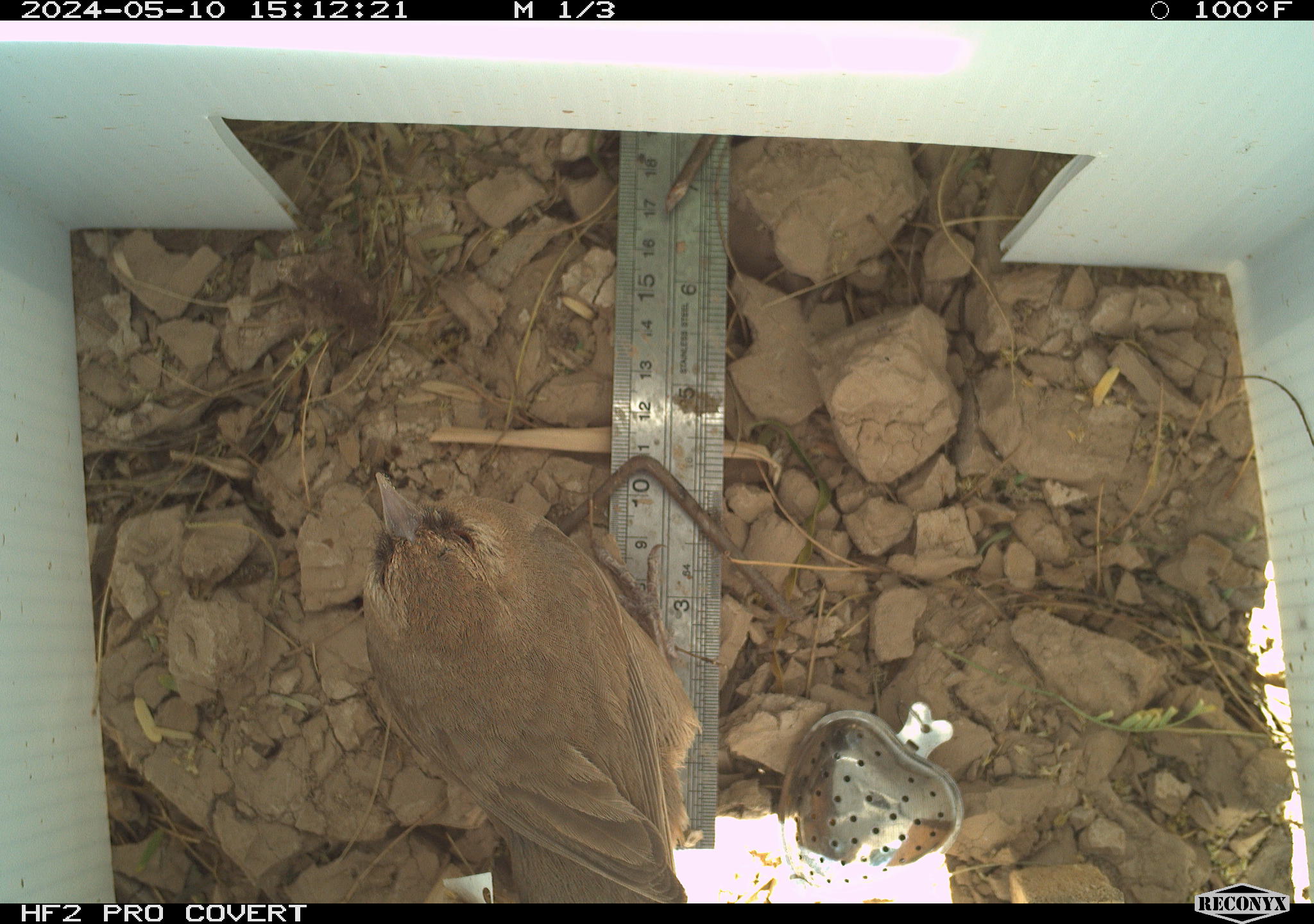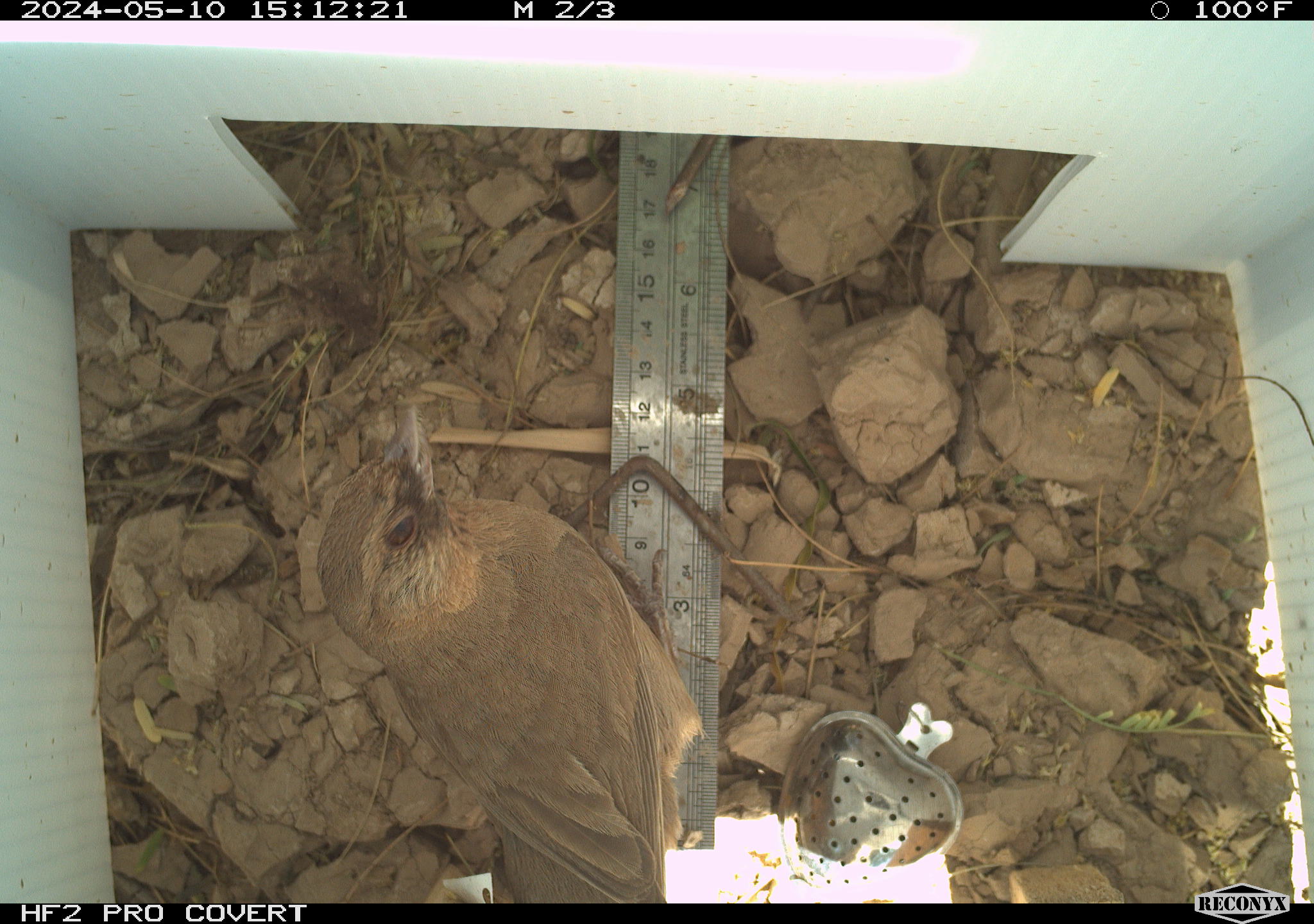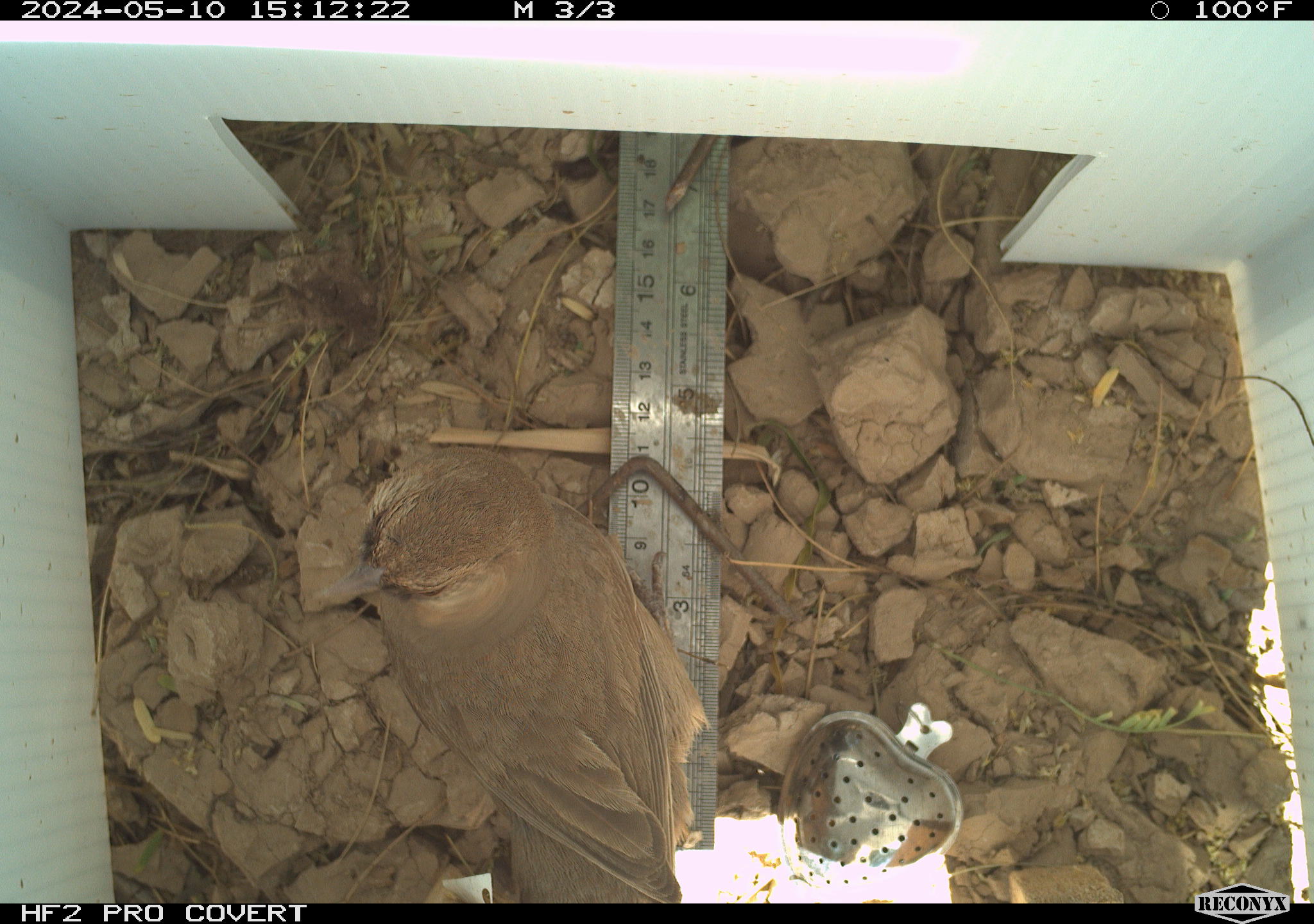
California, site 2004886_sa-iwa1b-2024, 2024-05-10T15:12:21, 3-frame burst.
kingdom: Animalia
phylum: Chordata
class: Aves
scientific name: Aves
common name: bird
Bird (Aves).